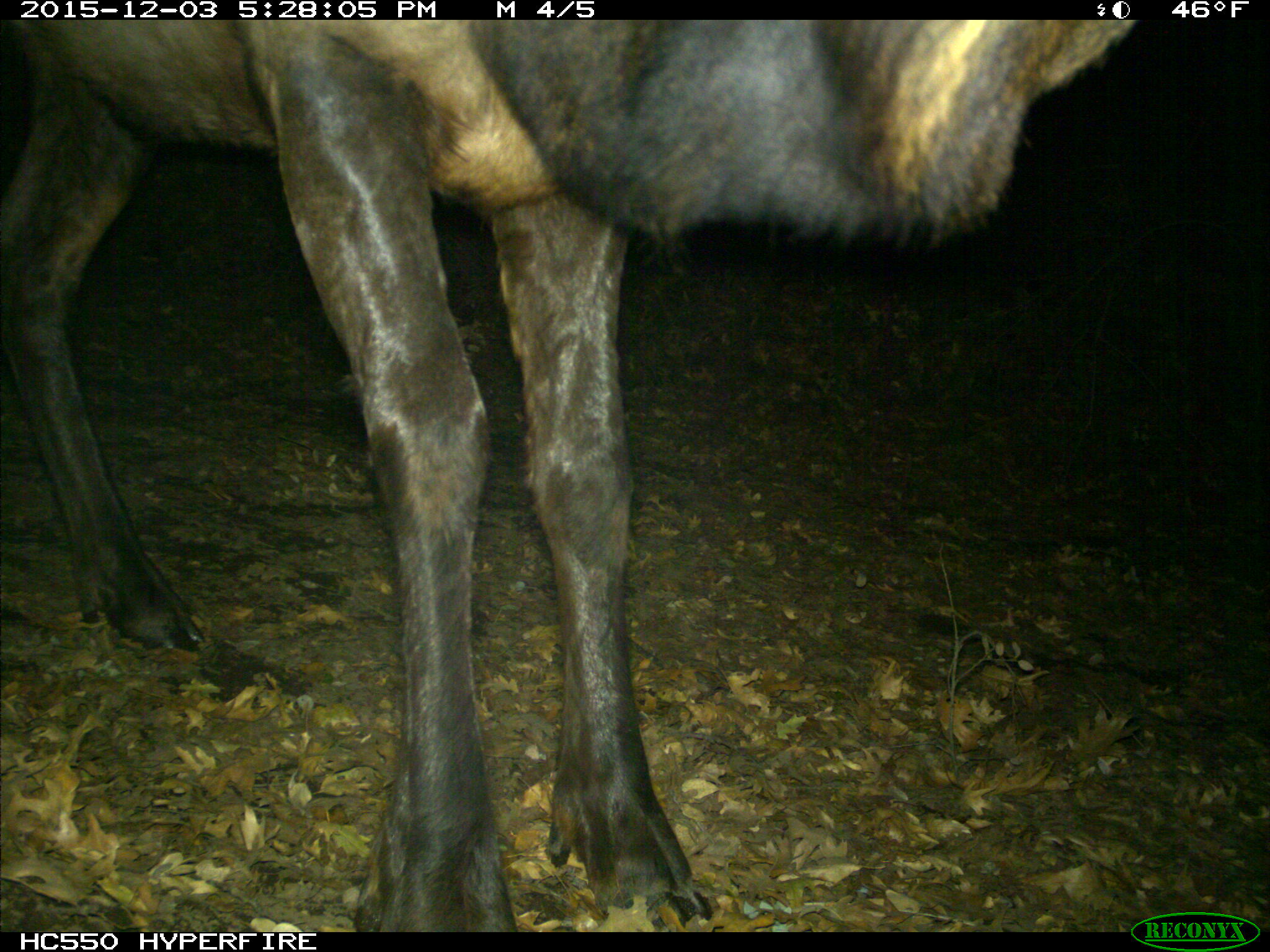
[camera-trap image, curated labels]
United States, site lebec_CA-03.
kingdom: Animalia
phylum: Chordata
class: Mammalia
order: Artiodactyla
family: Cervidae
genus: Cervus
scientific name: Cervus canadensis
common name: elk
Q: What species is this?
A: Cervus canadensis (elk).